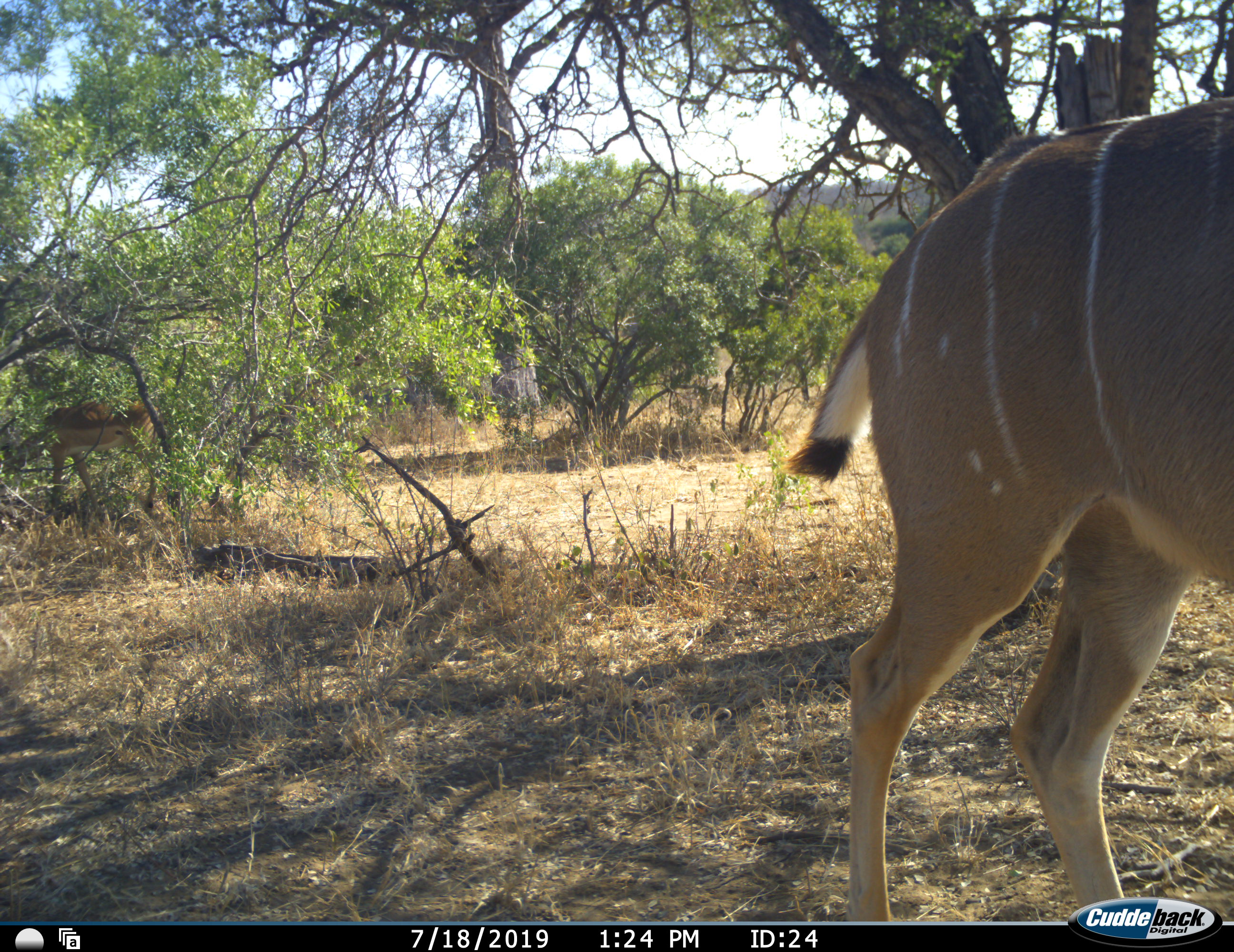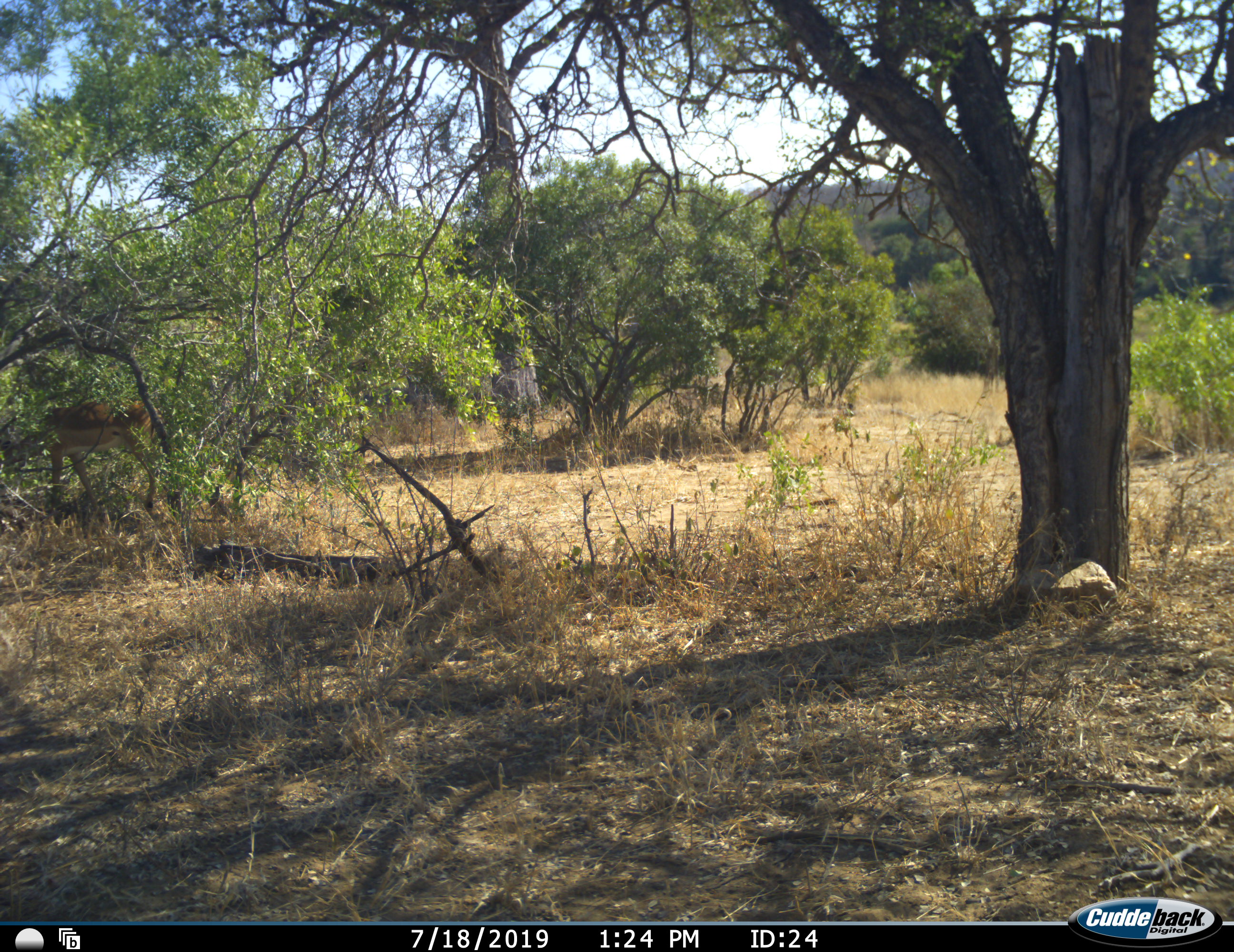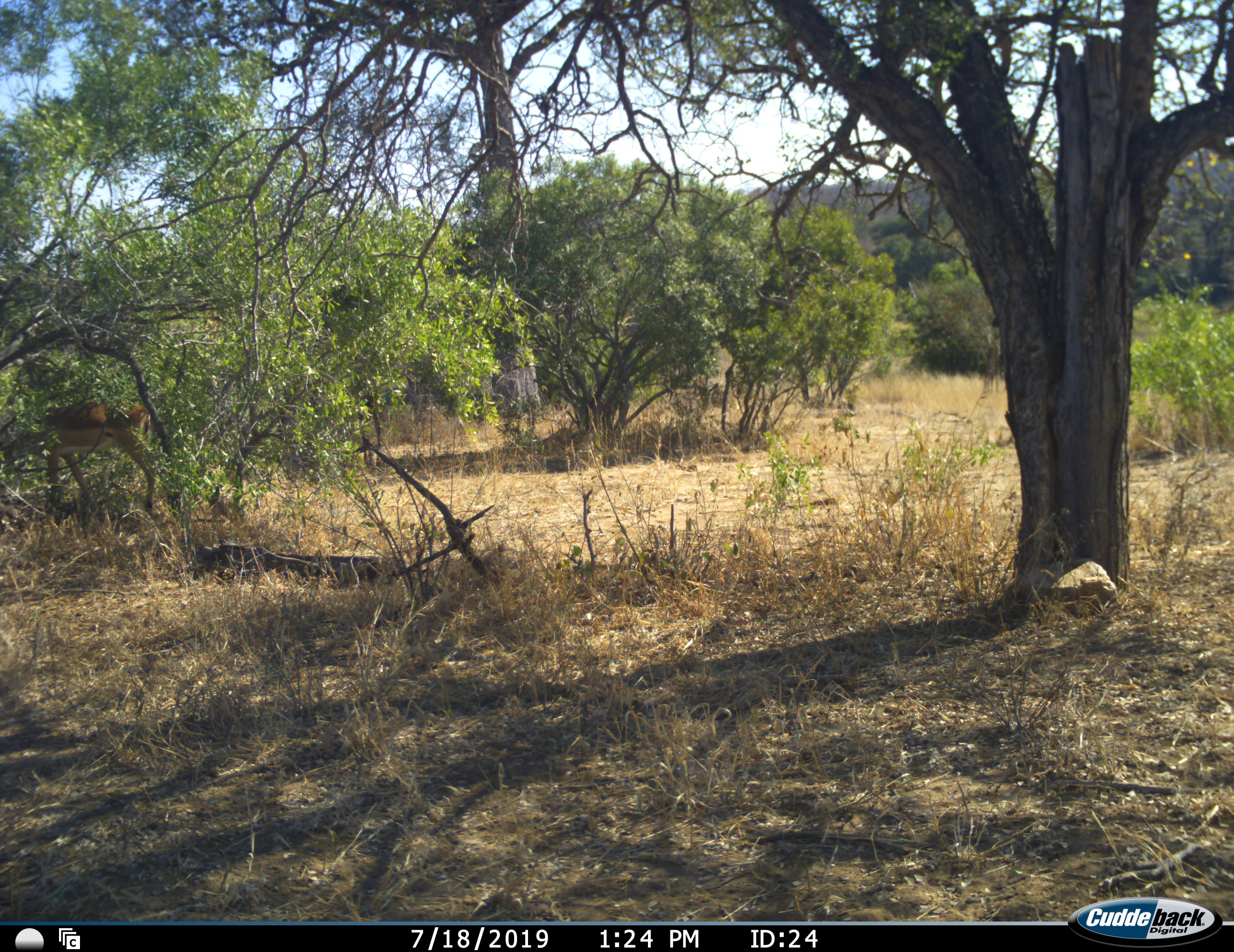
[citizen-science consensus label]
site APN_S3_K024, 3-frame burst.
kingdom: Animalia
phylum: Chordata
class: Mammalia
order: Artiodactyla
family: Bovidae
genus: Tragelaphus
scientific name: Tragelaphus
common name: kudu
Kudu (Tragelaphus), count 1. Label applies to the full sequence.